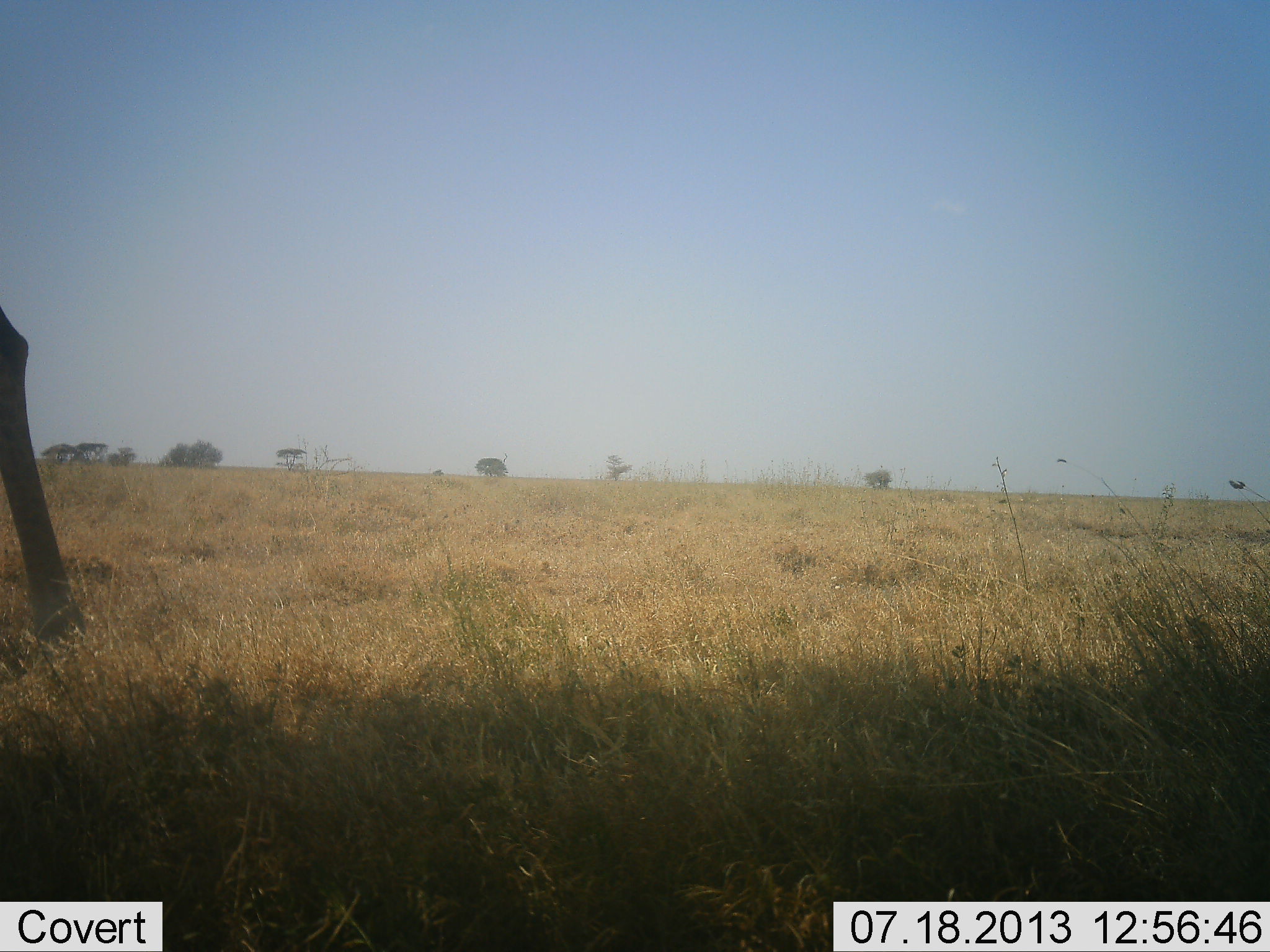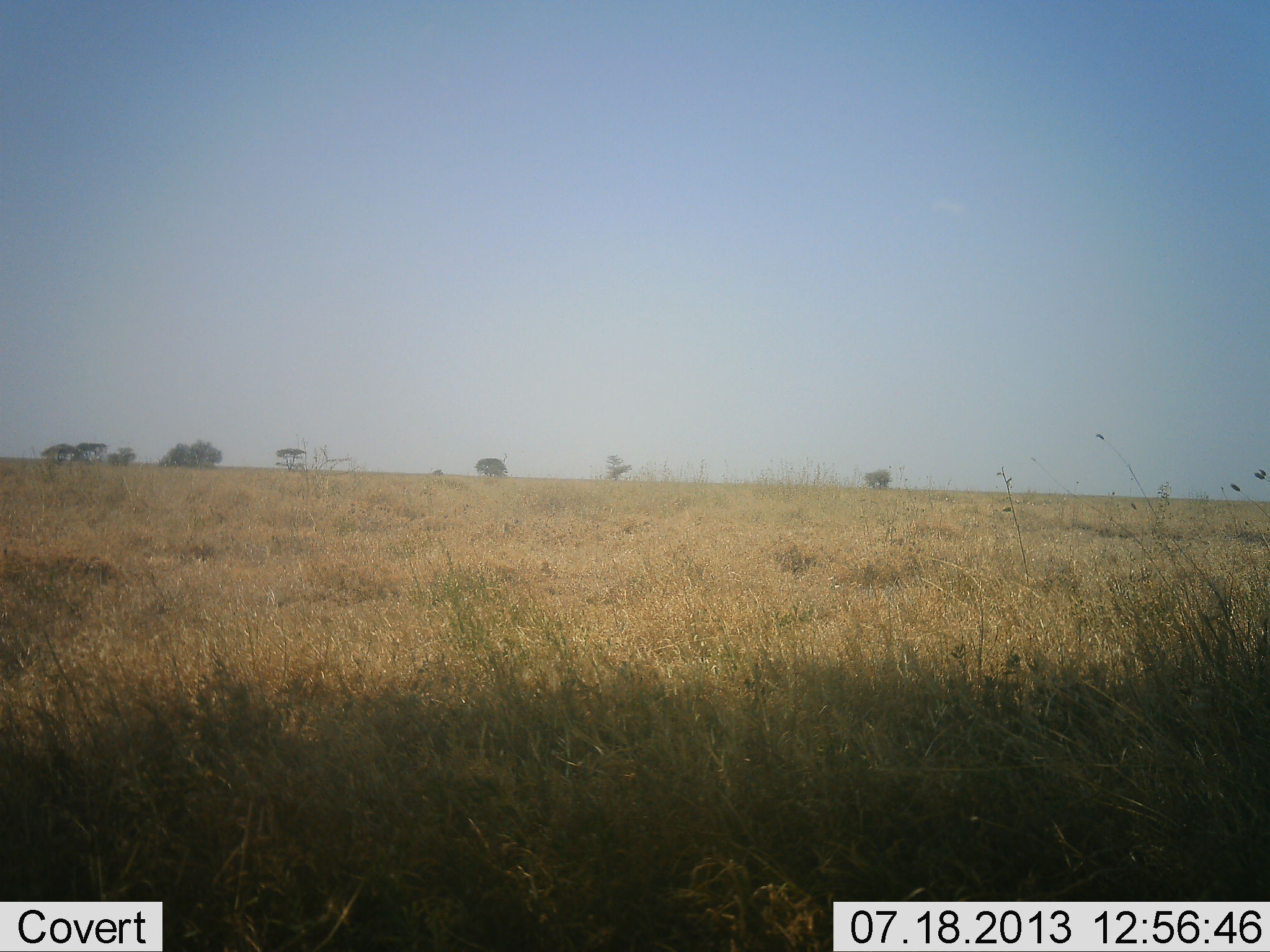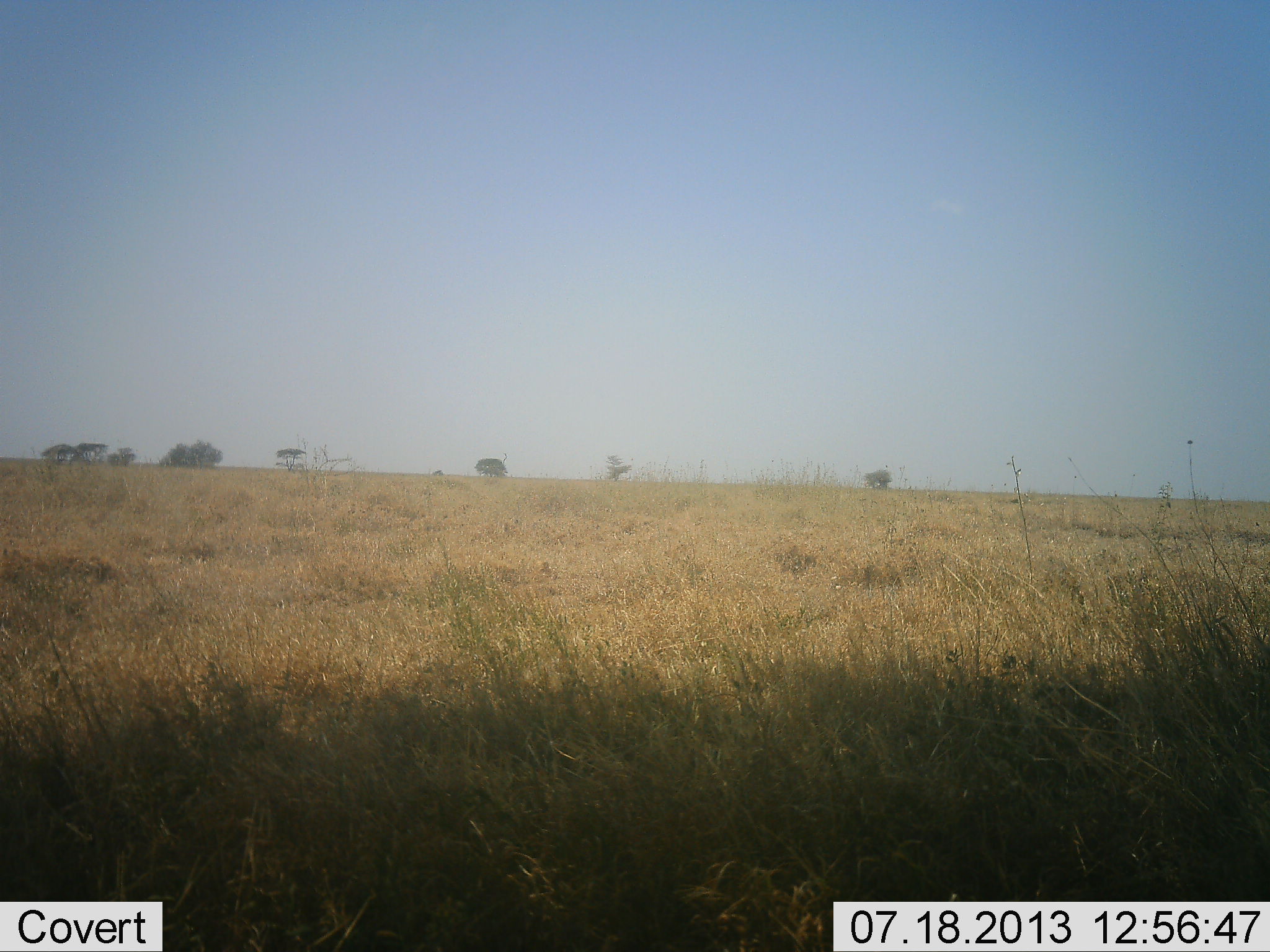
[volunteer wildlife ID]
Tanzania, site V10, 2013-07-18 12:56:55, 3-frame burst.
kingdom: Animalia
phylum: Chordata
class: Mammalia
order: Artiodactyla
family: Giraffidae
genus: Giraffa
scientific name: Giraffa camelopardalis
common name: giraffe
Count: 1.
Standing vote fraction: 7%.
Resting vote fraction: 0%.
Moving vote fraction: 100%.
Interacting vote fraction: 0%.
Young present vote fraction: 0%.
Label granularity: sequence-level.